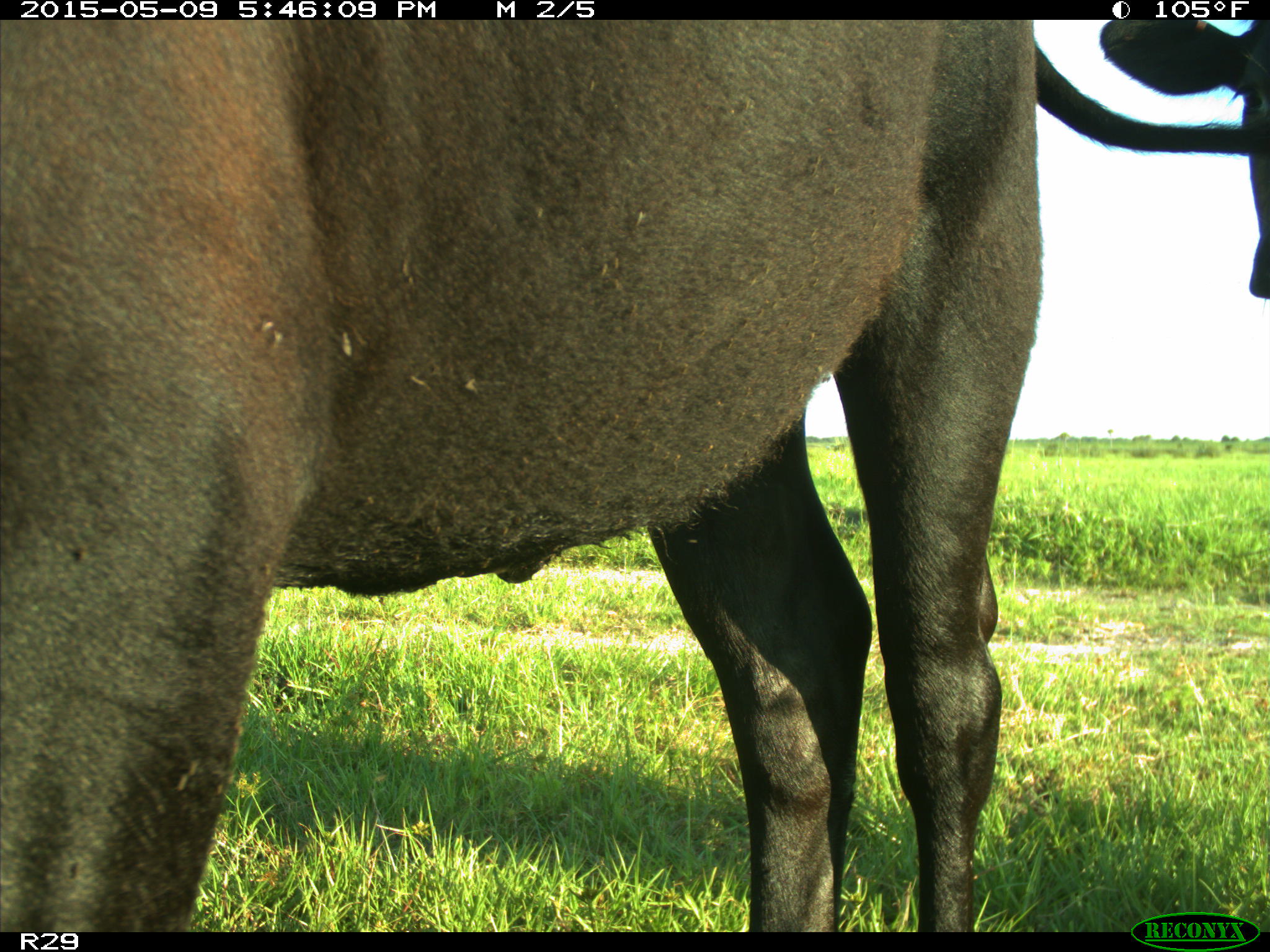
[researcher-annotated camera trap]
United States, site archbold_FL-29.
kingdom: Animalia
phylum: Chordata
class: Mammalia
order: Artiodactyla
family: Bovidae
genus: Bos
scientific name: Bos taurus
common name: domestic cow